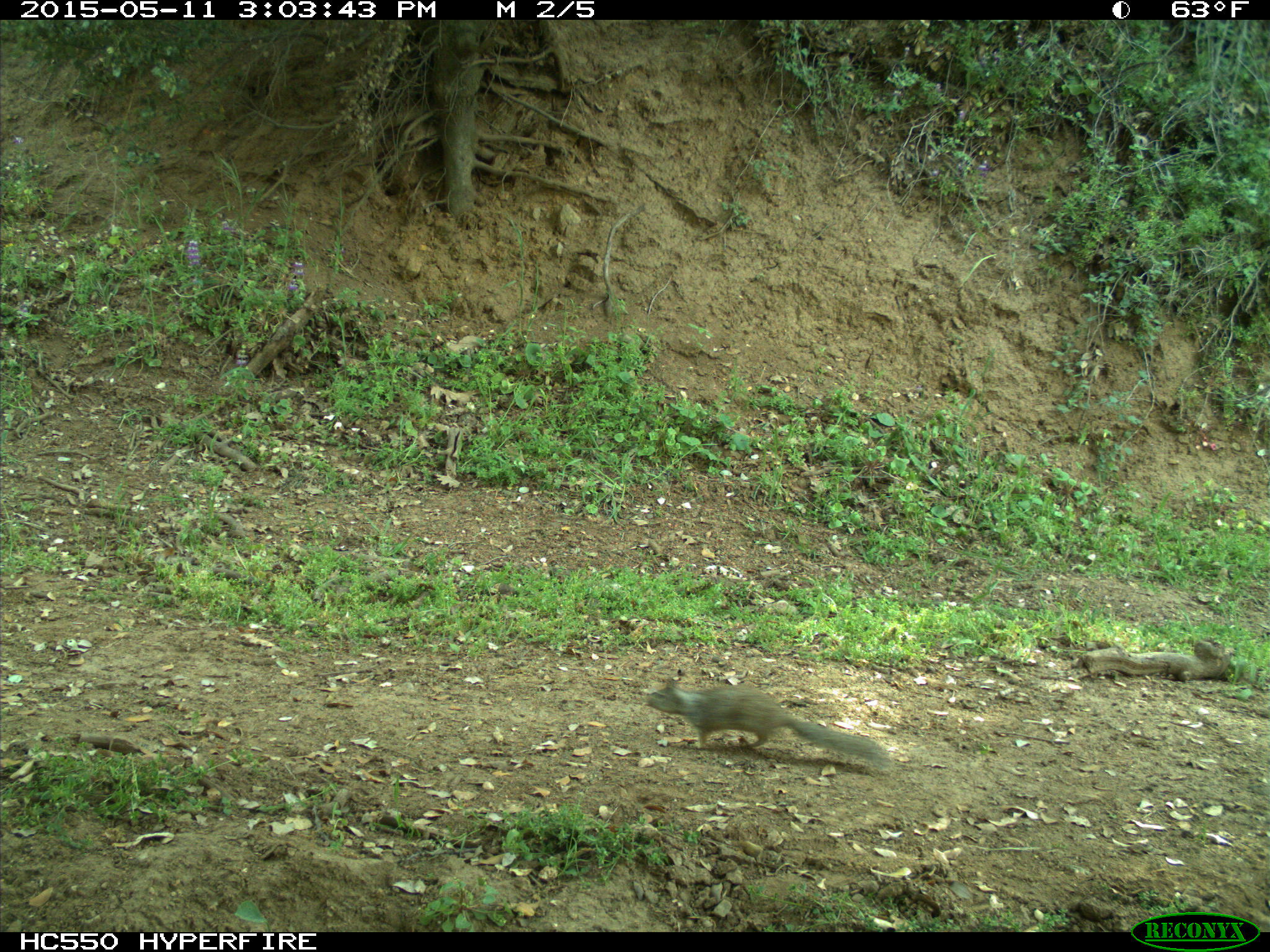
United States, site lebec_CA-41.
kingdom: Animalia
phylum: Chordata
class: Mammalia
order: Rodentia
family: Sciuridae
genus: Otospermophilus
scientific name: Otospermophilus beecheyi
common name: california ground squirrel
Otospermophilus beecheyi (california ground squirrel).